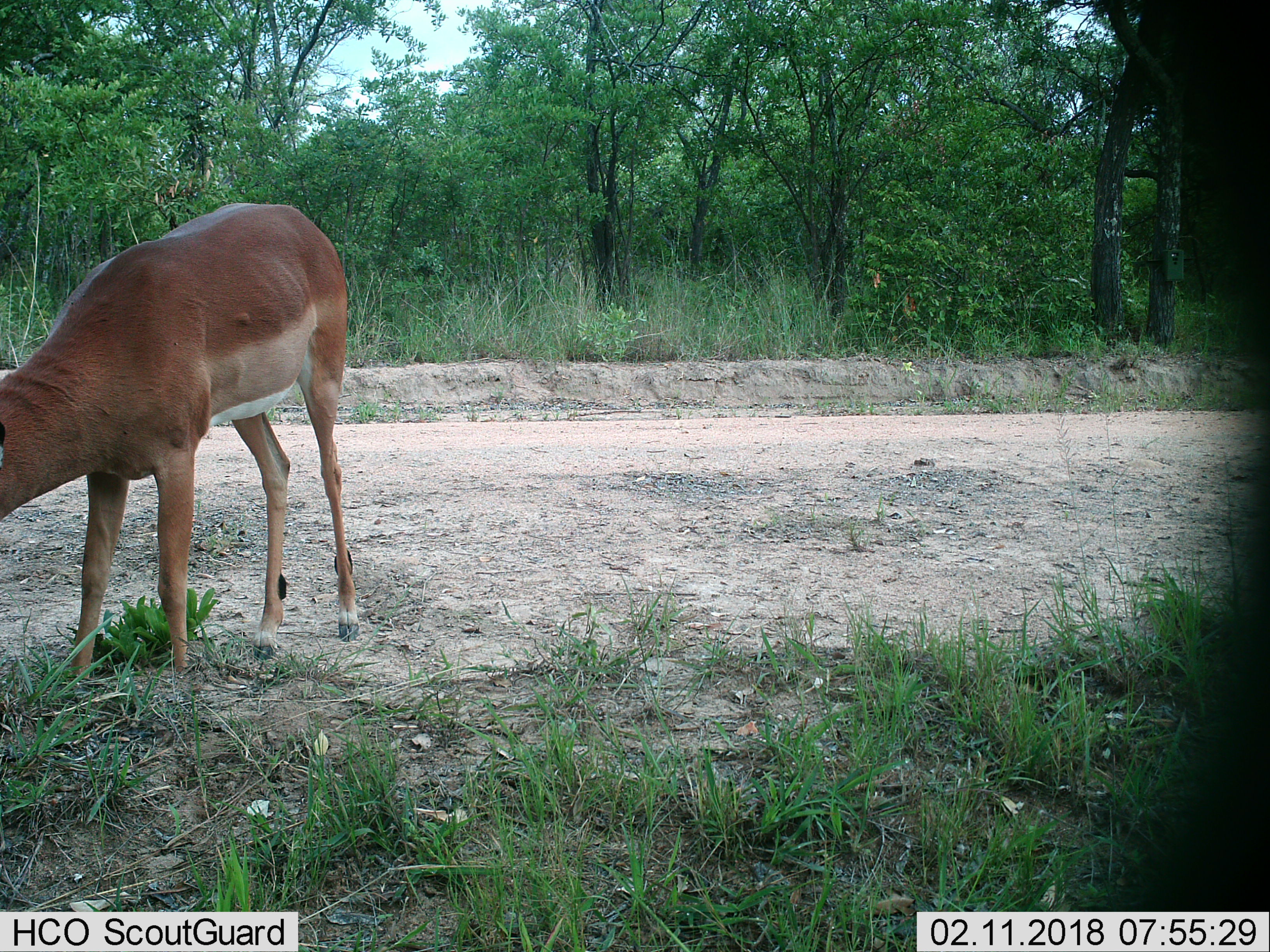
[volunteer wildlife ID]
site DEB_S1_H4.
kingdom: Animalia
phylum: Chordata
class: Mammalia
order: Artiodactyla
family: Bovidae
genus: Aepyceros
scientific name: Aepyceros melampus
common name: impala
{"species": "impala (Aepyceros melampus)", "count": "1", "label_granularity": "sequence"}